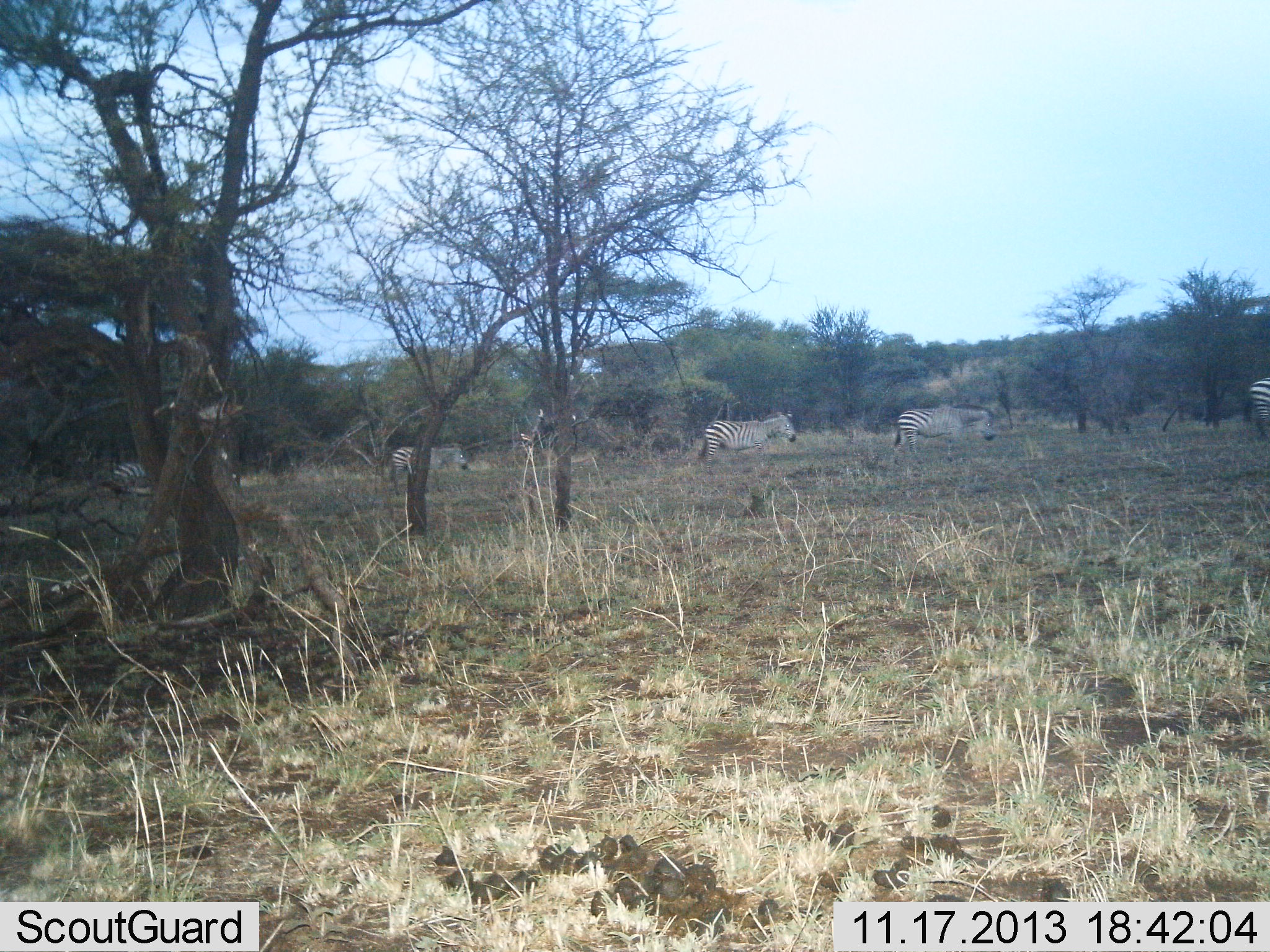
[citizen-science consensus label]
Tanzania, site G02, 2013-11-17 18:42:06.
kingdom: Animalia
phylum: Chordata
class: Mammalia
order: Perissodactyla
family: Equidae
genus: Equus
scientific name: Equus quagga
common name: plains zebra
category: zebra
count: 5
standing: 10%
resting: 0%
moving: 90%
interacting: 0%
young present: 0%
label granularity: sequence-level